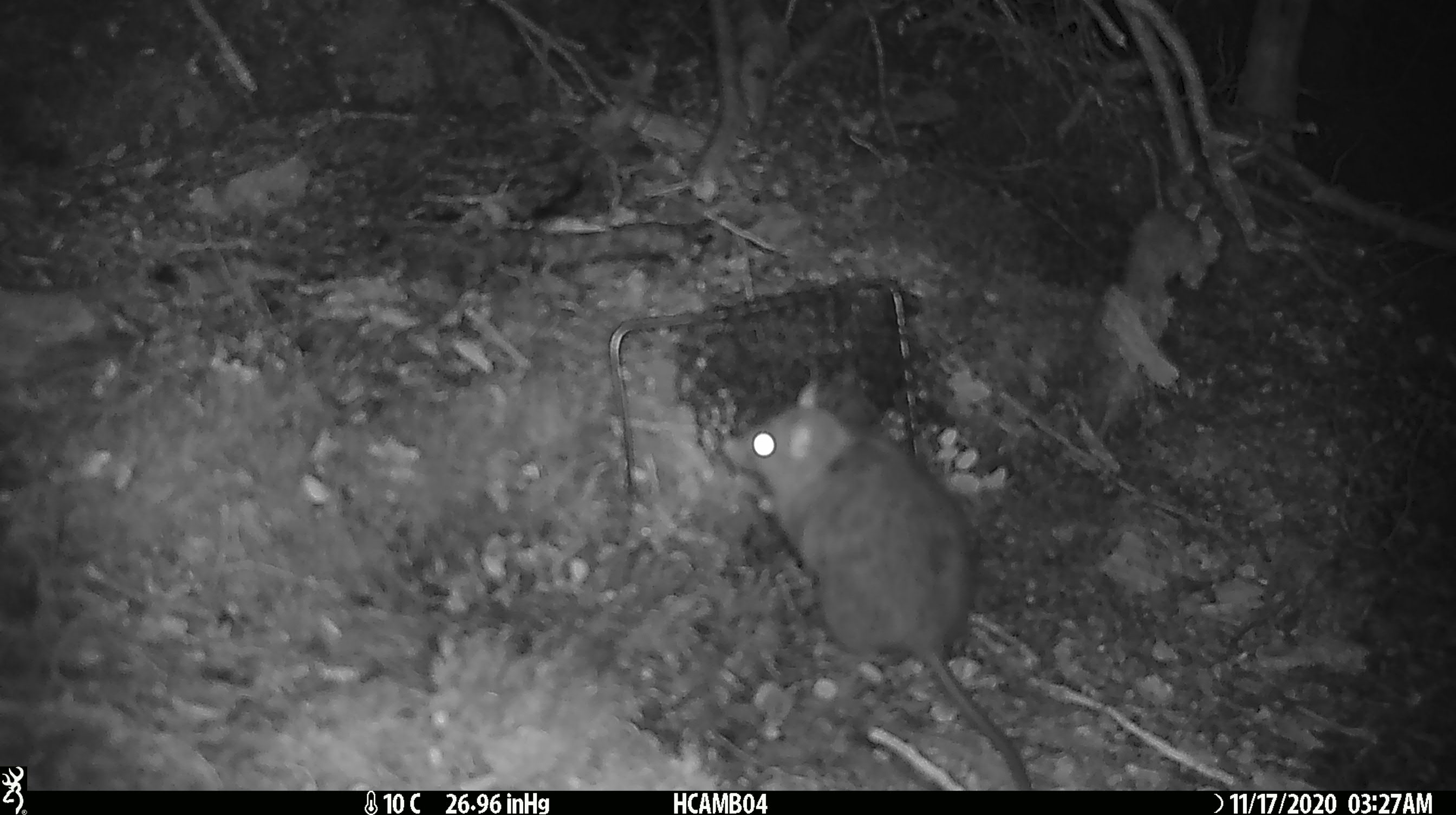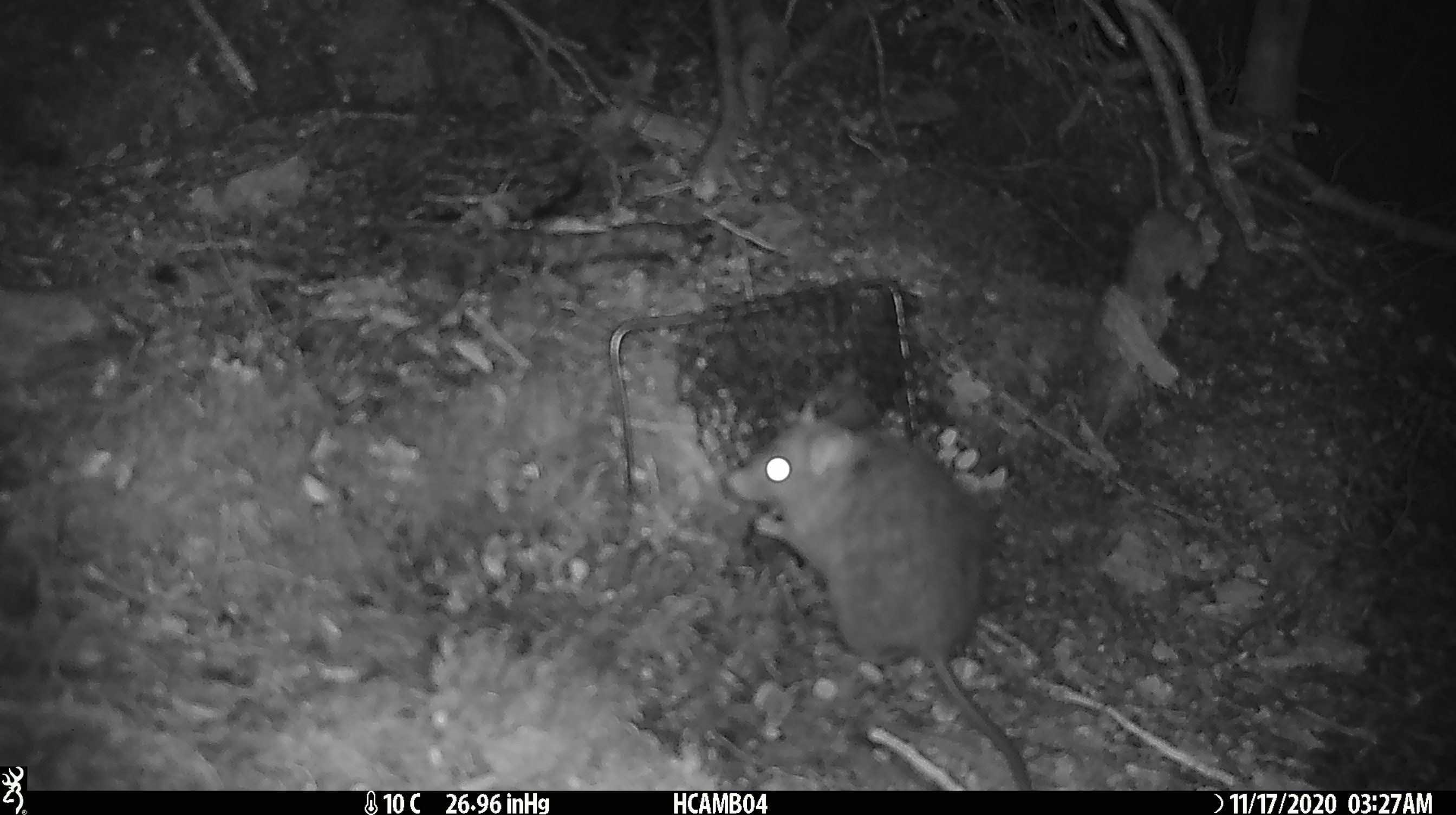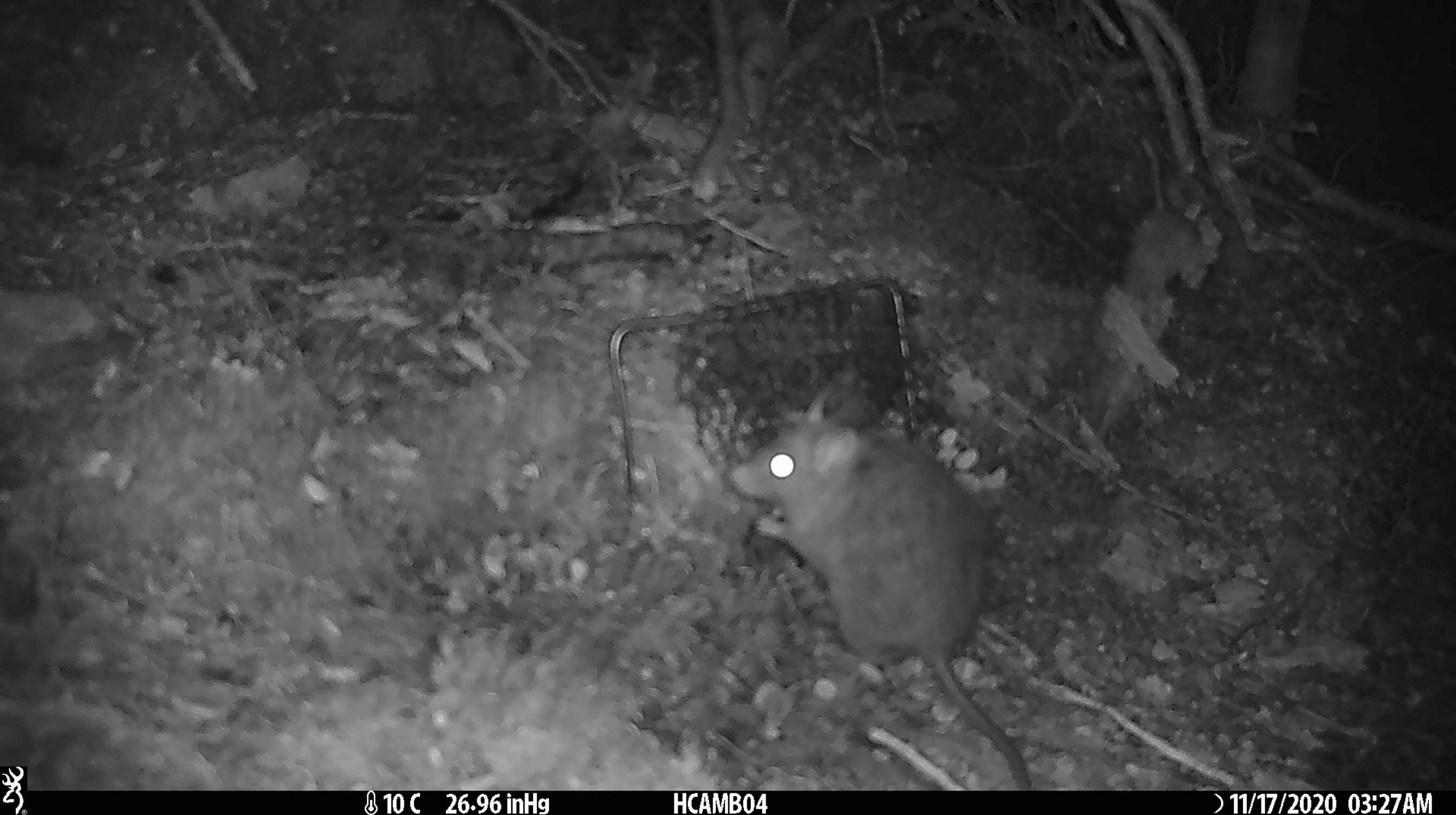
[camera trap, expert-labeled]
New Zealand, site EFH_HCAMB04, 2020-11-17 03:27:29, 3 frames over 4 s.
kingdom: Animalia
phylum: Chordata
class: Mammalia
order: Rodentia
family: Muridae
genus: Rattus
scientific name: Rattus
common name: rat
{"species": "rat (Rattus)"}